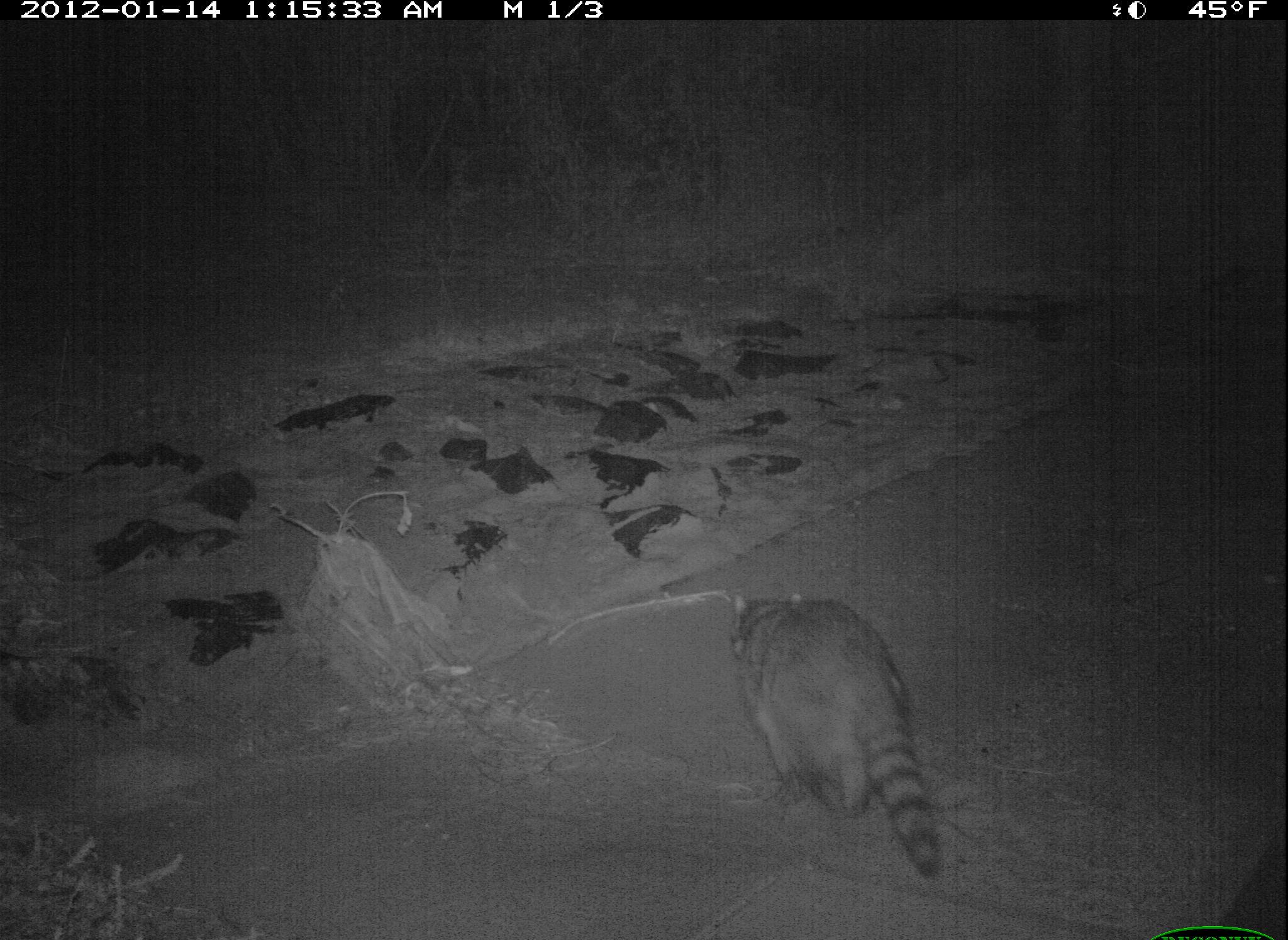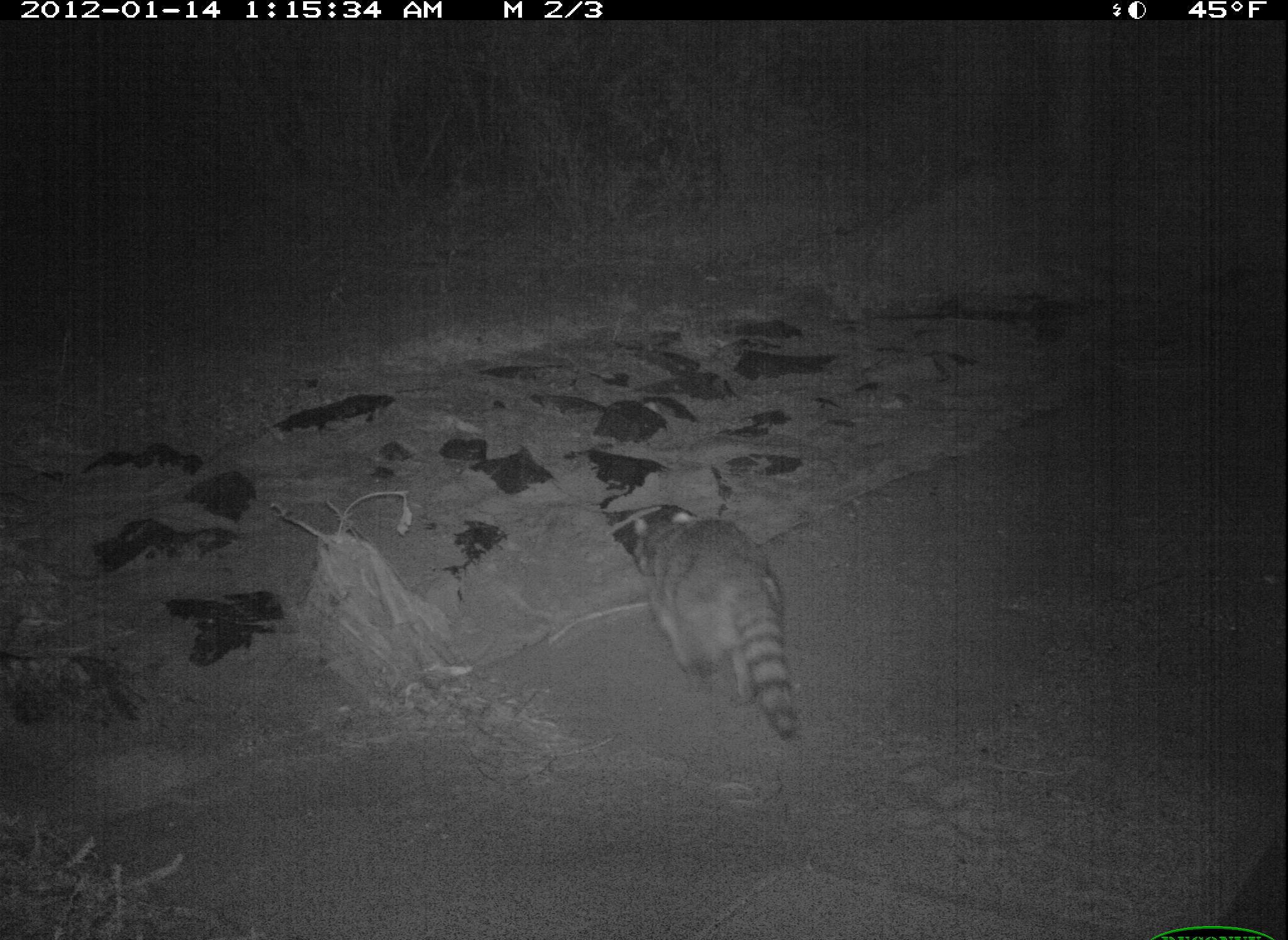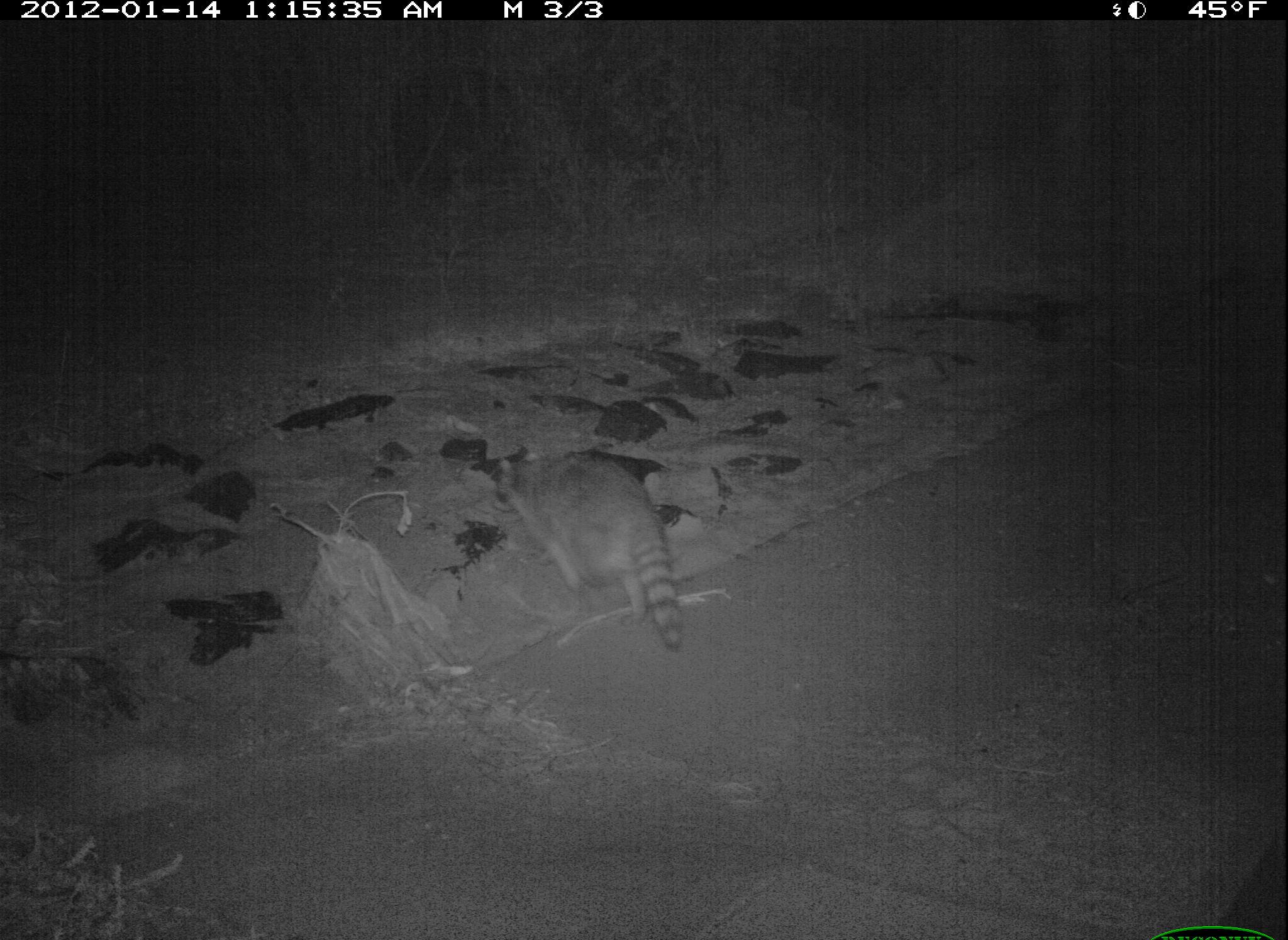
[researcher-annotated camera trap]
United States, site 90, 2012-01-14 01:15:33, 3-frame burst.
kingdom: Animalia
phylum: Chordata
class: Mammalia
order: Carnivora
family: Procyonidae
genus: Procyon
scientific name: Procyon lotor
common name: raccoon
Raccoon (Procyon lotor).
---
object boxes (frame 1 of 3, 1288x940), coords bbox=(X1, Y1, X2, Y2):
raccoon: bbox=(726, 570, 952, 889)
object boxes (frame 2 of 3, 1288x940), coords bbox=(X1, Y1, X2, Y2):
raccoon: bbox=(617, 491, 819, 757)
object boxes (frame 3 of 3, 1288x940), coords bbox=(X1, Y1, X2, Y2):
raccoon: bbox=(496, 445, 694, 664)